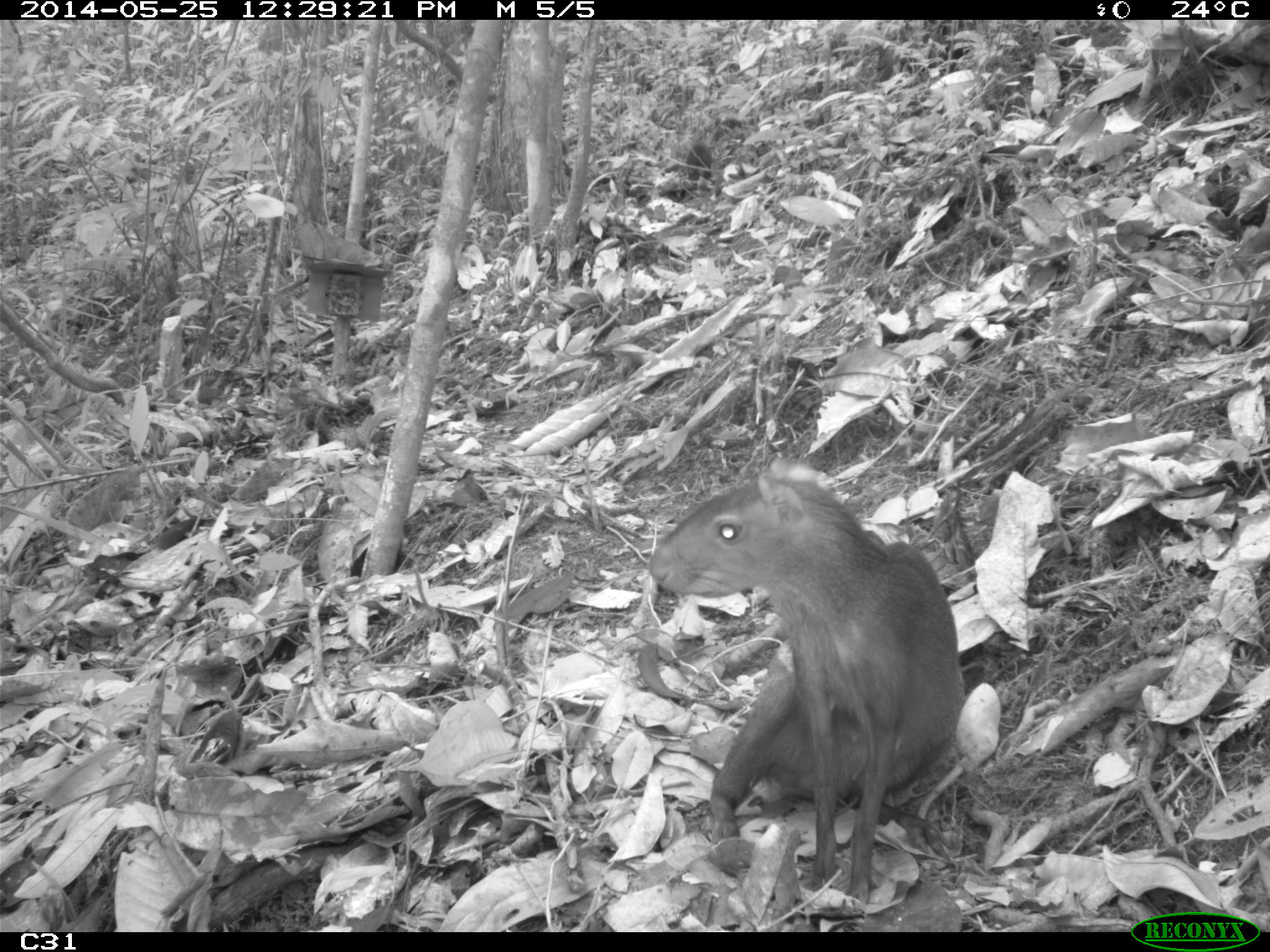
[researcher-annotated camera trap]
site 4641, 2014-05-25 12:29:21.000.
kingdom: Animalia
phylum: Chordata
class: Mammalia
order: Rodentia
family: Dasyproctidae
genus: Dasyprocta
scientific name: Dasyprocta leporina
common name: red-rumped agouti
Dasyprocta leporina (red-rumped agouti), count 3, age adult, sex female.